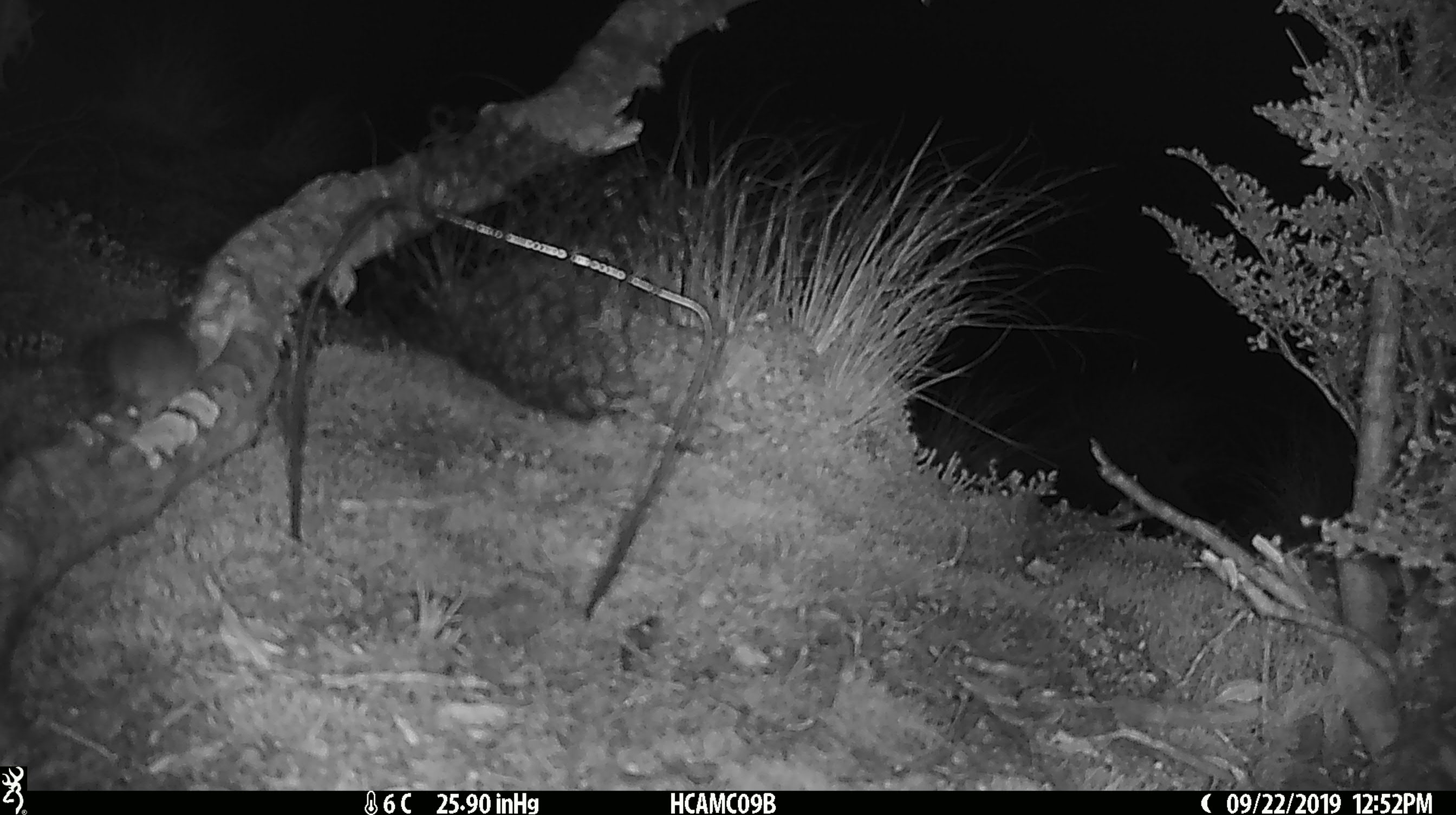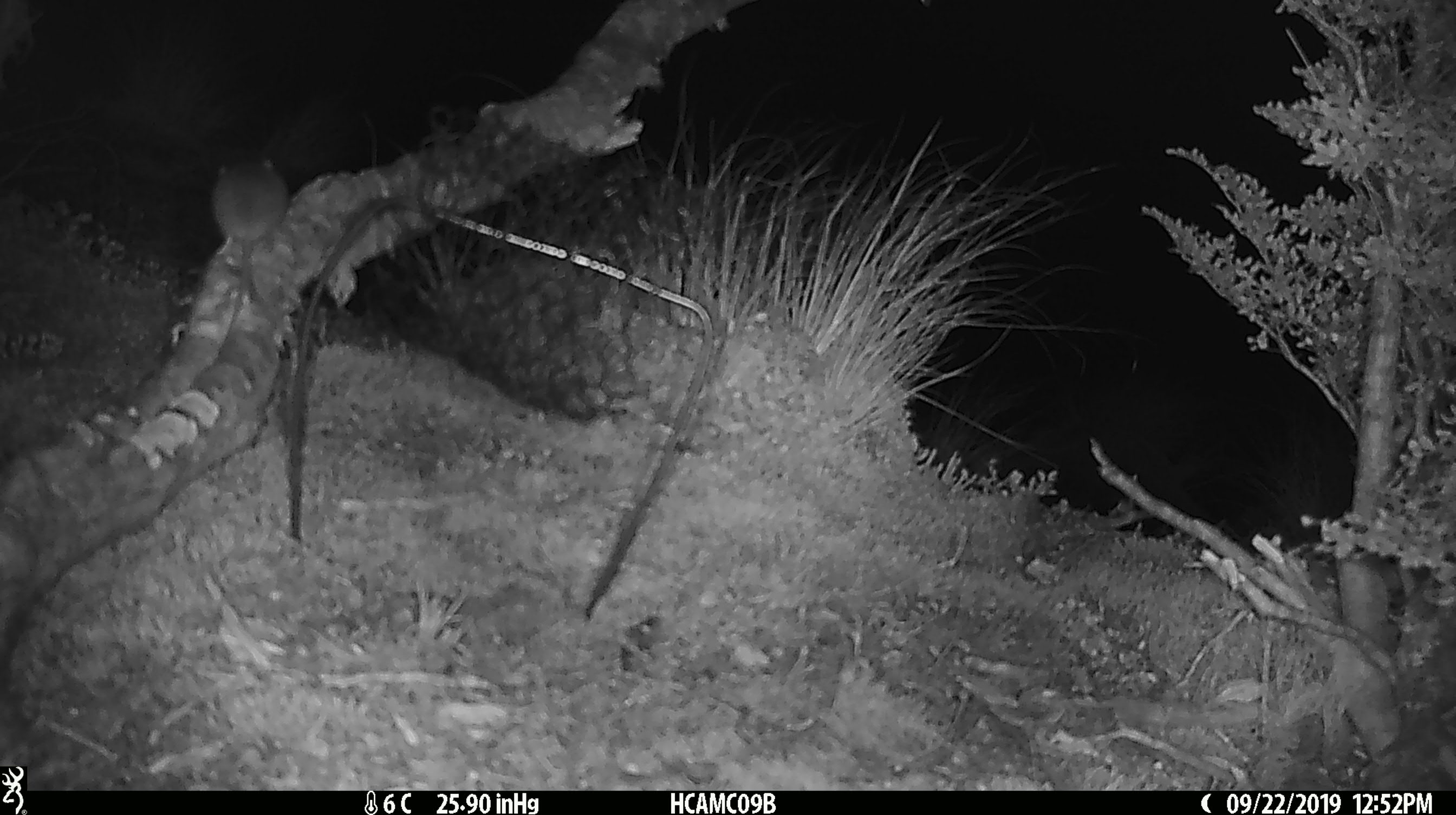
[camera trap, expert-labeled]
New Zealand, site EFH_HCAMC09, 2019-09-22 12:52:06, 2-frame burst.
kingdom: Animalia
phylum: Chordata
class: Mammalia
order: Rodentia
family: Muridae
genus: Mus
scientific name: Mus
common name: mouse